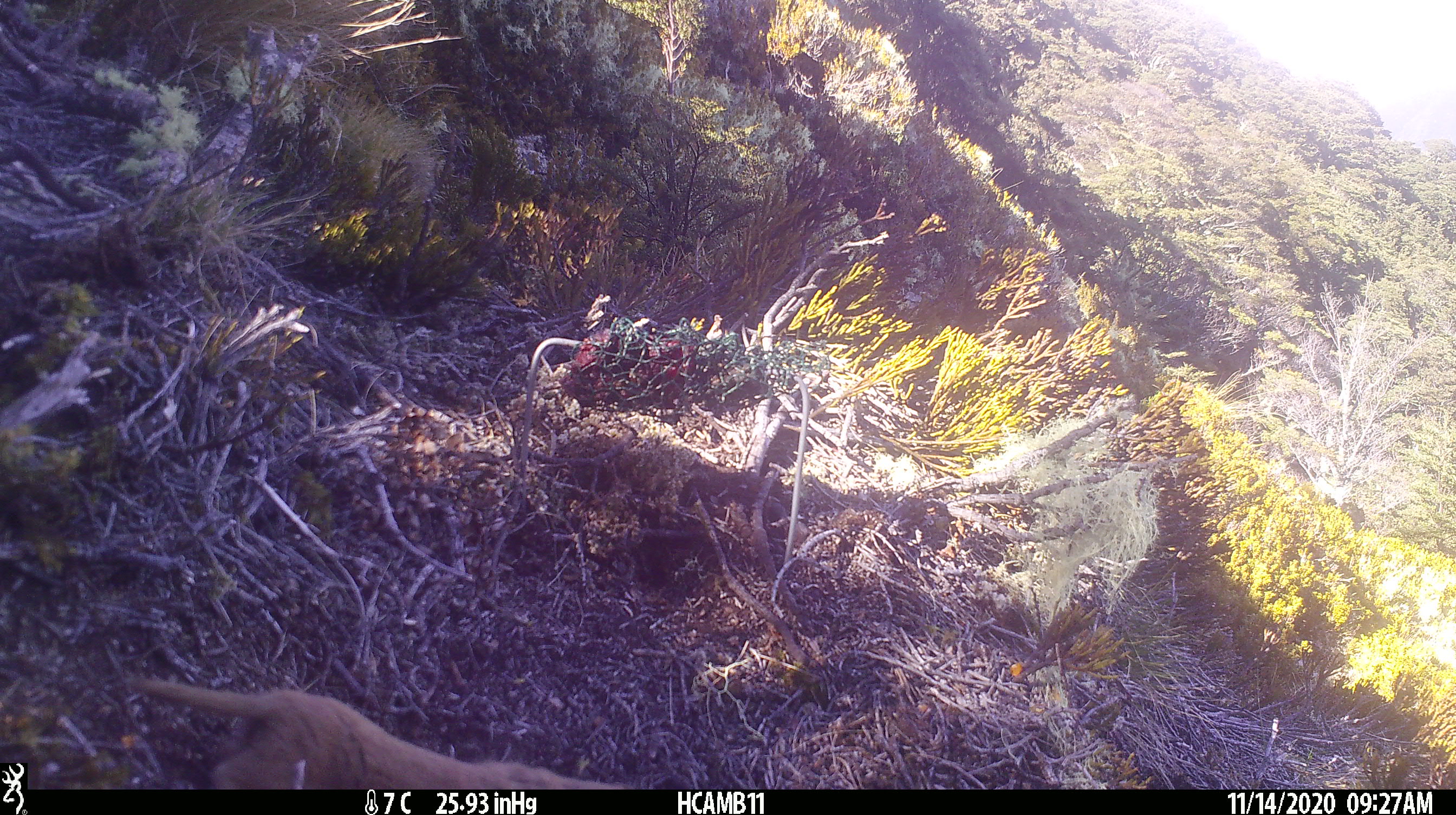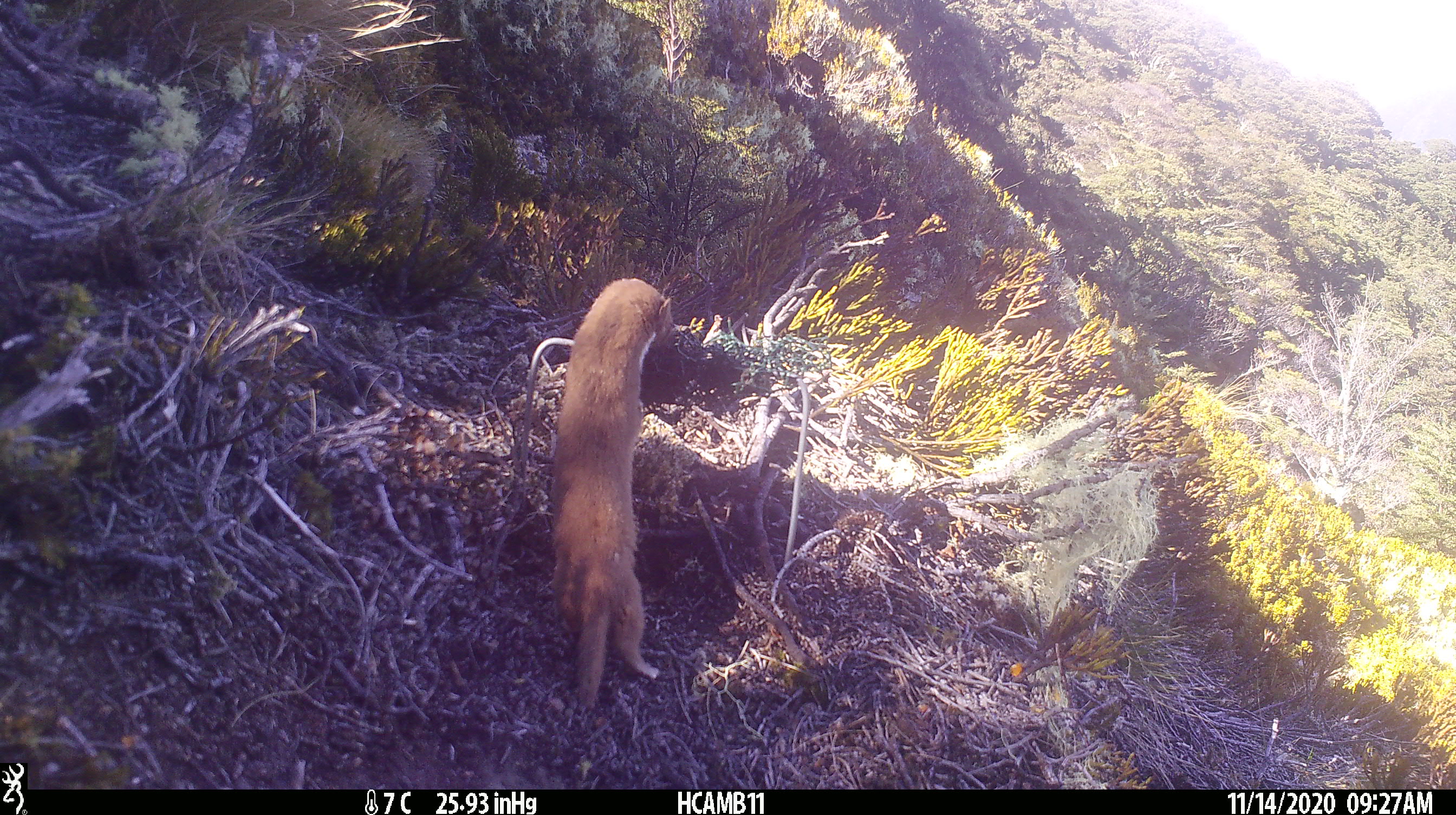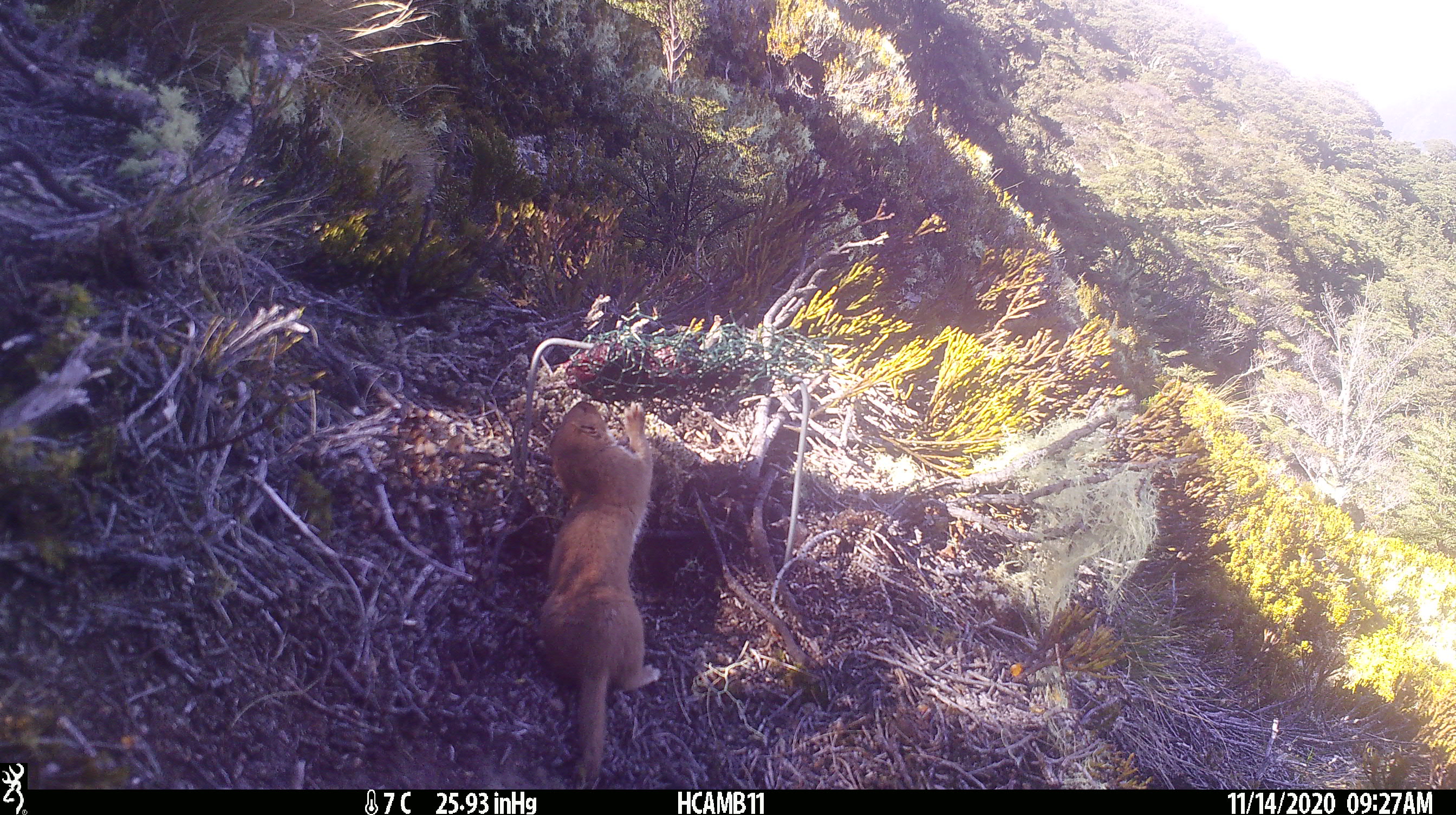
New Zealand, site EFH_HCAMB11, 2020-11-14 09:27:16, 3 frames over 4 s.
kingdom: Animalia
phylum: Chordata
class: Mammalia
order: Carnivora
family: Mustelidae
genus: Mustela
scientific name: Mustela nivalis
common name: least weasel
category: weasel